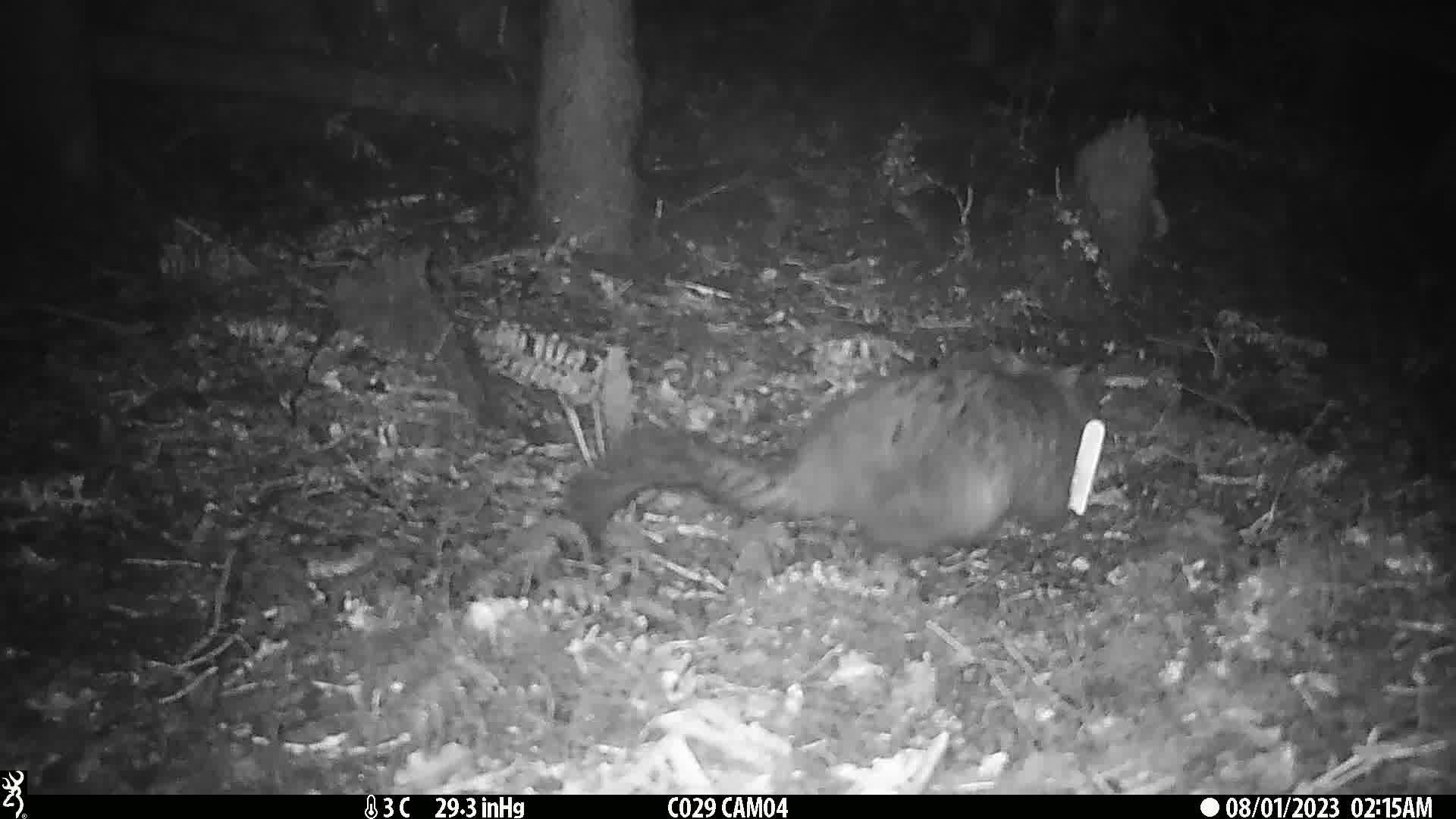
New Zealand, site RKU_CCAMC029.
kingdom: Animalia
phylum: Chordata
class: Mammalia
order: Diprotodontia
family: Phalangeridae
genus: Trichosurus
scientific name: Trichosurus vulpecula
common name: common brushtail possum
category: possum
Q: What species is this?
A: Possum (common brushtail possum) (Trichosurus vulpecula).